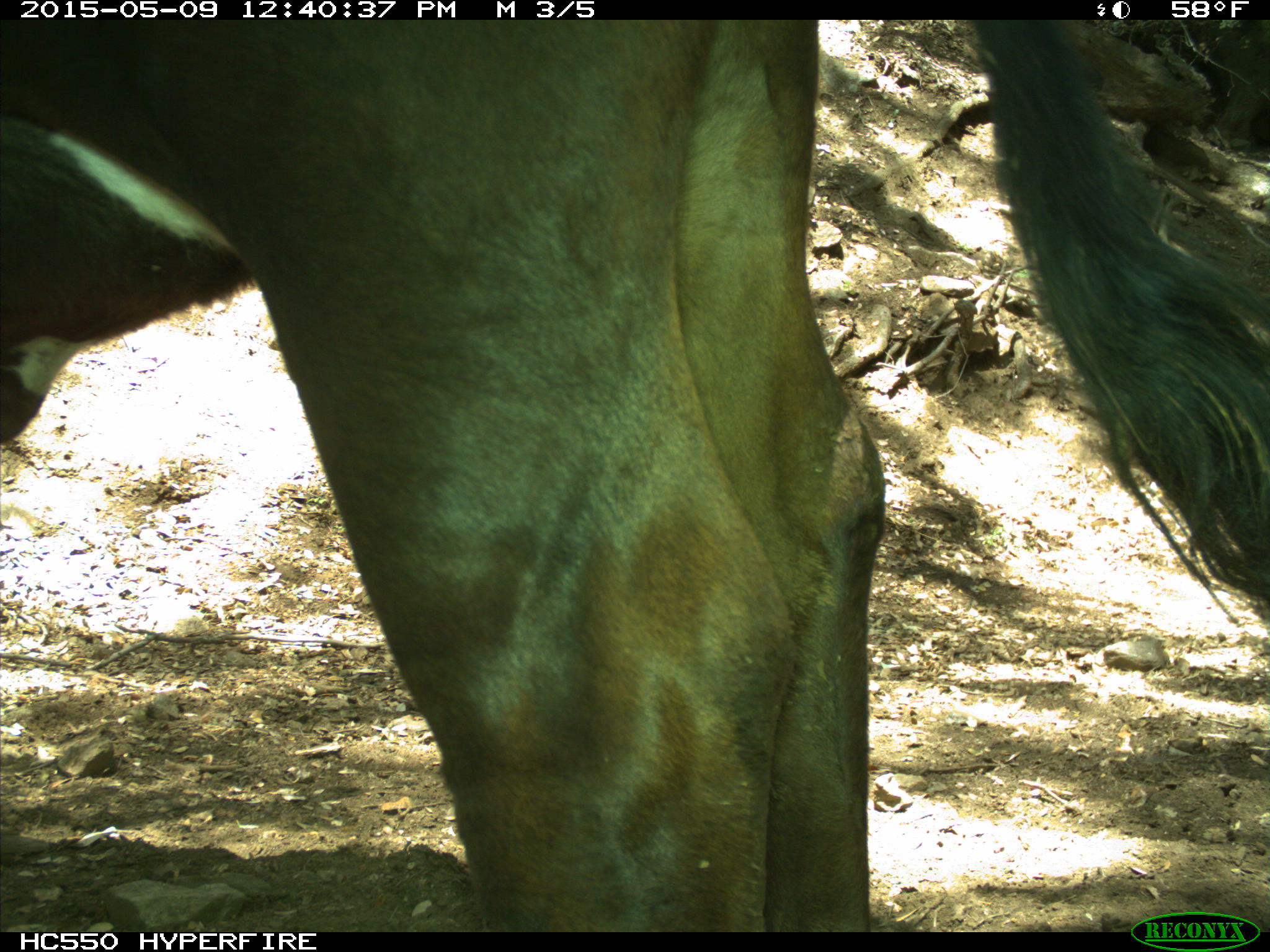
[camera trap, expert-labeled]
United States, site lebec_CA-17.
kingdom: Animalia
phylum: Chordata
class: Mammalia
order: Artiodactyla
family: Bovidae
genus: Bos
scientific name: Bos taurus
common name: domestic cow